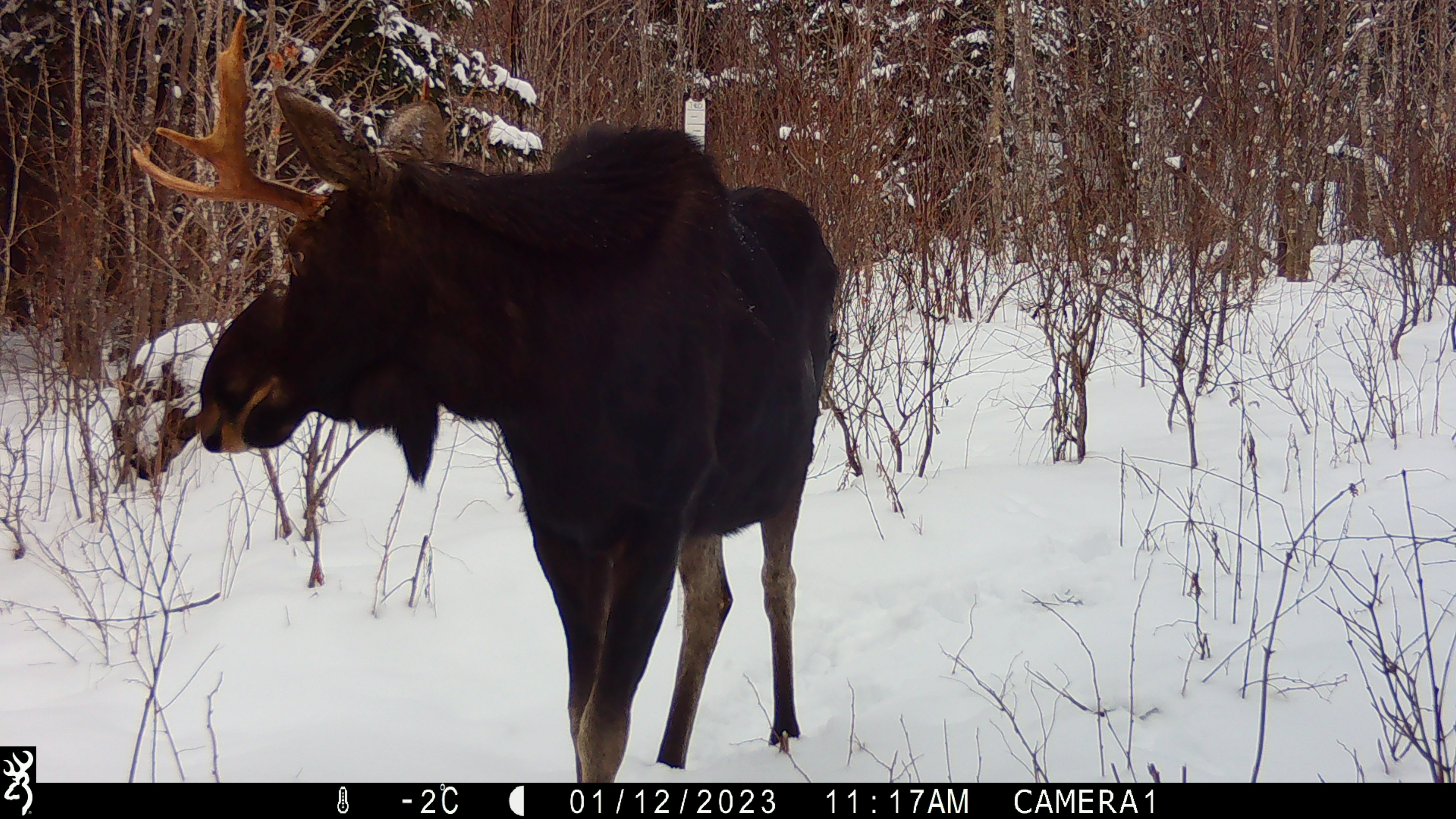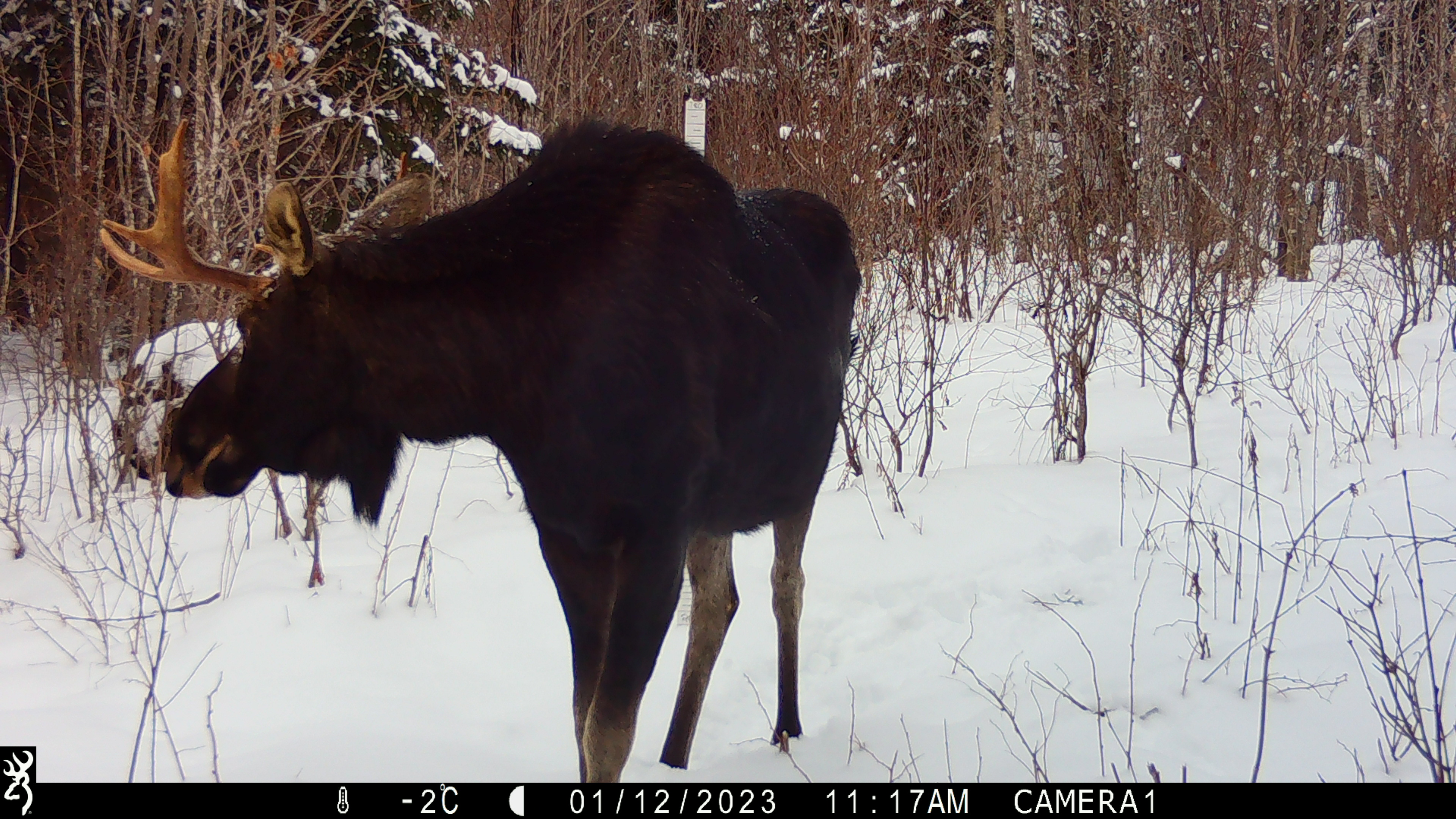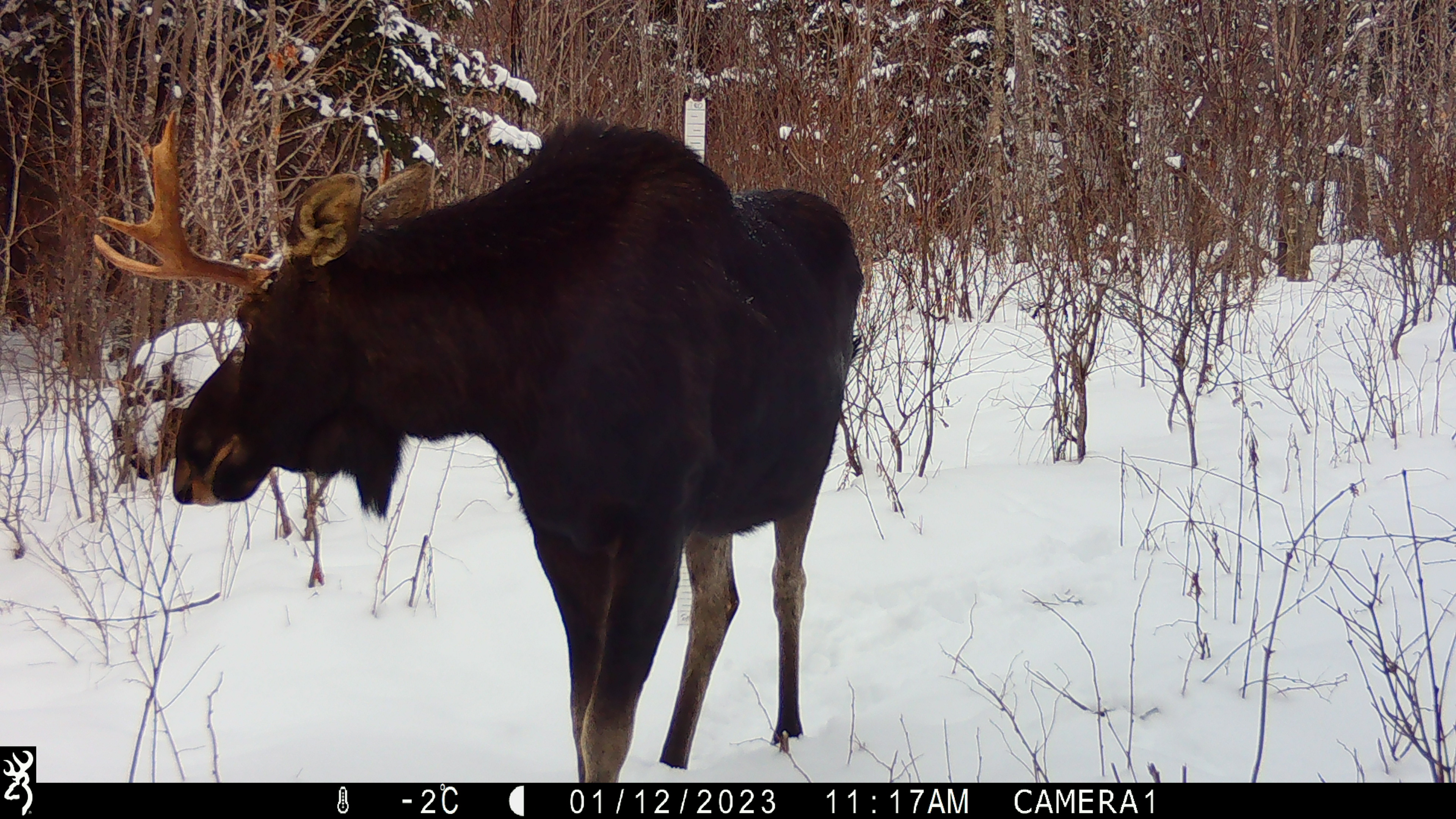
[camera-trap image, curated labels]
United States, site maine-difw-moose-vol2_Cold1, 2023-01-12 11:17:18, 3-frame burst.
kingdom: Animalia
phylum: Chordata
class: Mammalia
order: Artiodactyla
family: Cervidae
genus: Alces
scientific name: Alces alces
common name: moose